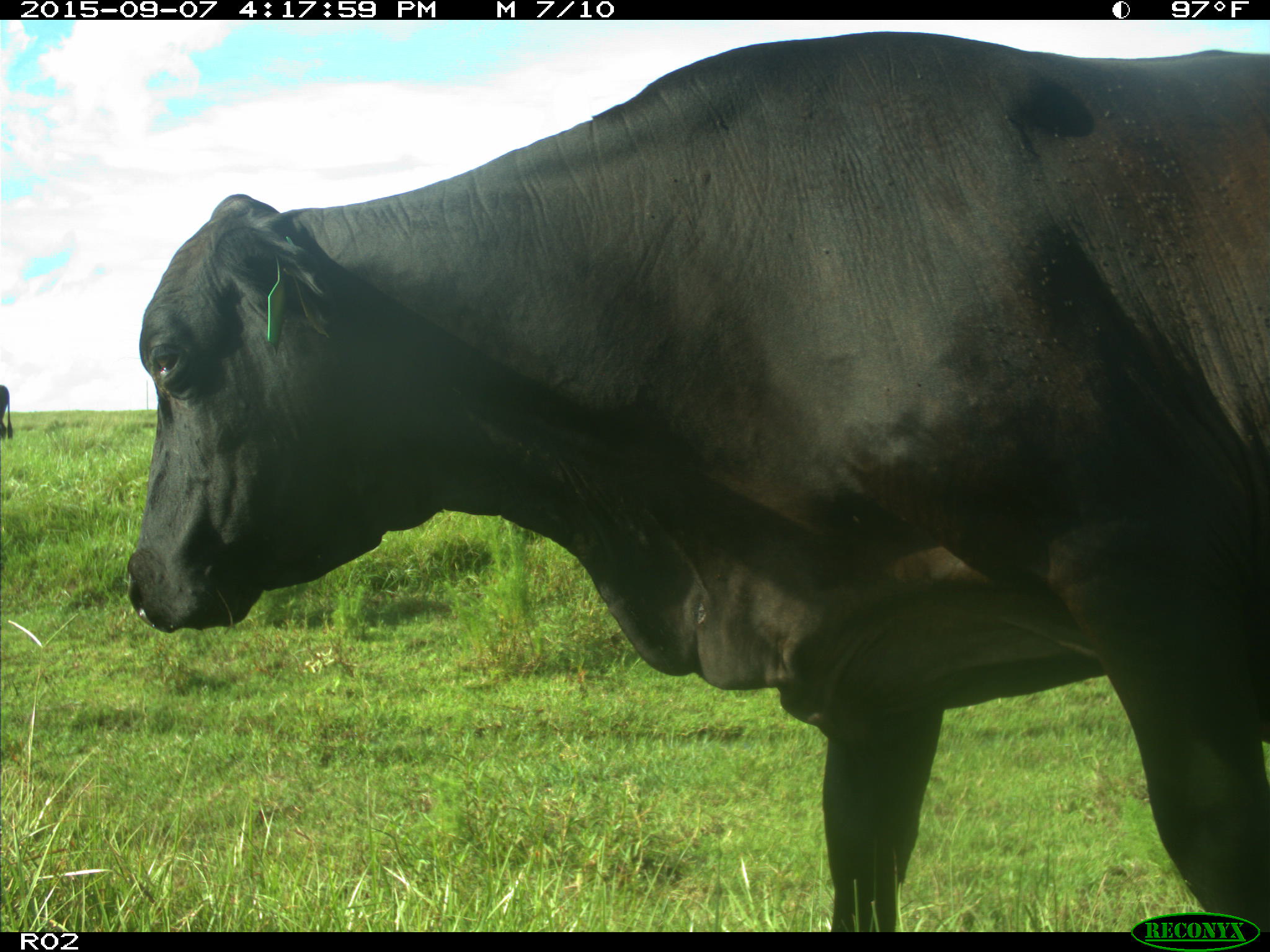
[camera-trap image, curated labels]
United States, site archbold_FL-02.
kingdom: Animalia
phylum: Chordata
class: Mammalia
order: Artiodactyla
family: Bovidae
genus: Bos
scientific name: Bos taurus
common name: domestic cow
Bos taurus (domestic cow).